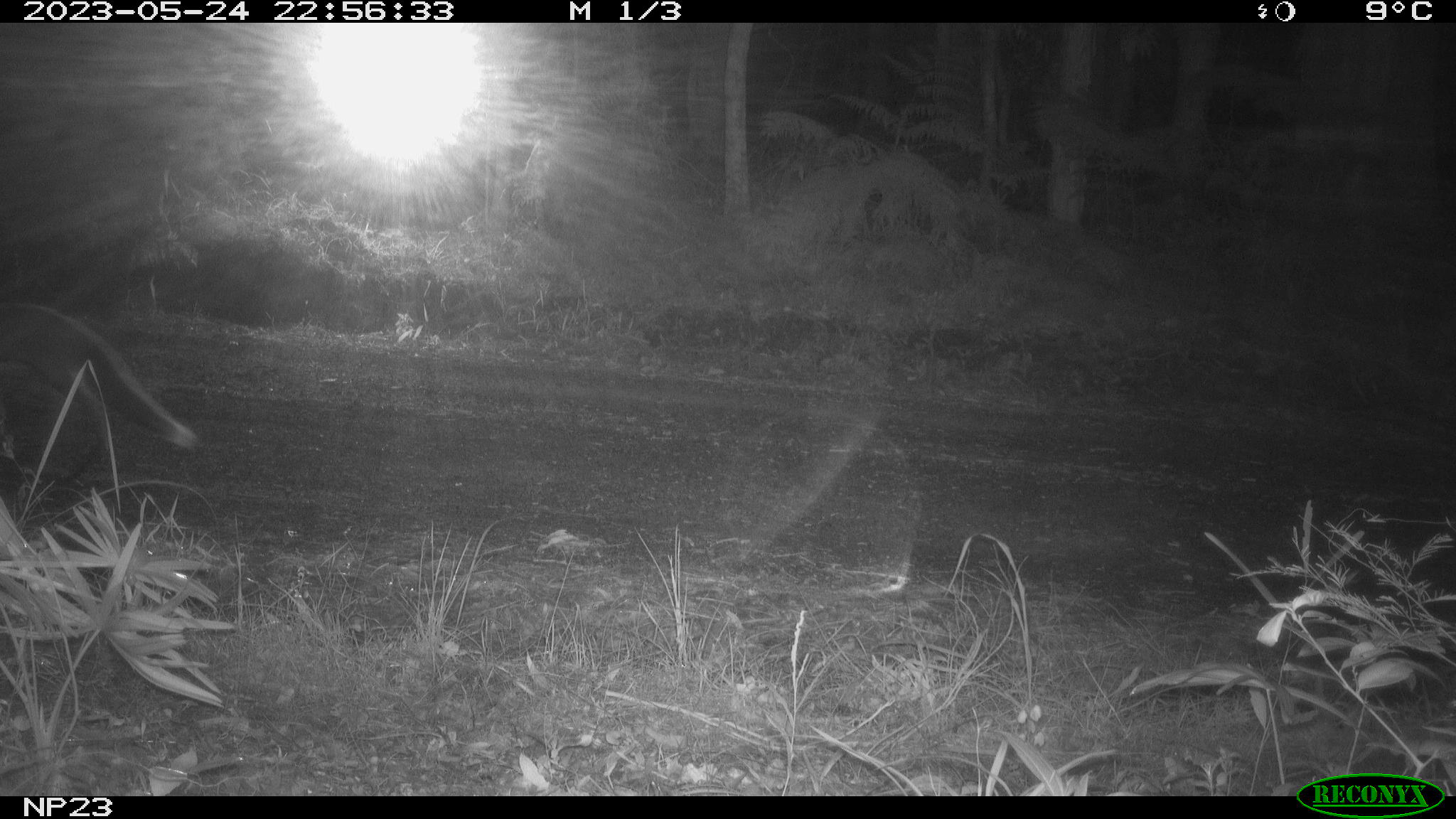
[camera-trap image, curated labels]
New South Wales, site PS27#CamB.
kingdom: Animalia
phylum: Chordata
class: Mammalia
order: Carnivora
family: Canidae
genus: Vulpes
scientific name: Vulpes vulpes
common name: red fox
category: fox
Fox (red fox) (Vulpes vulpes).